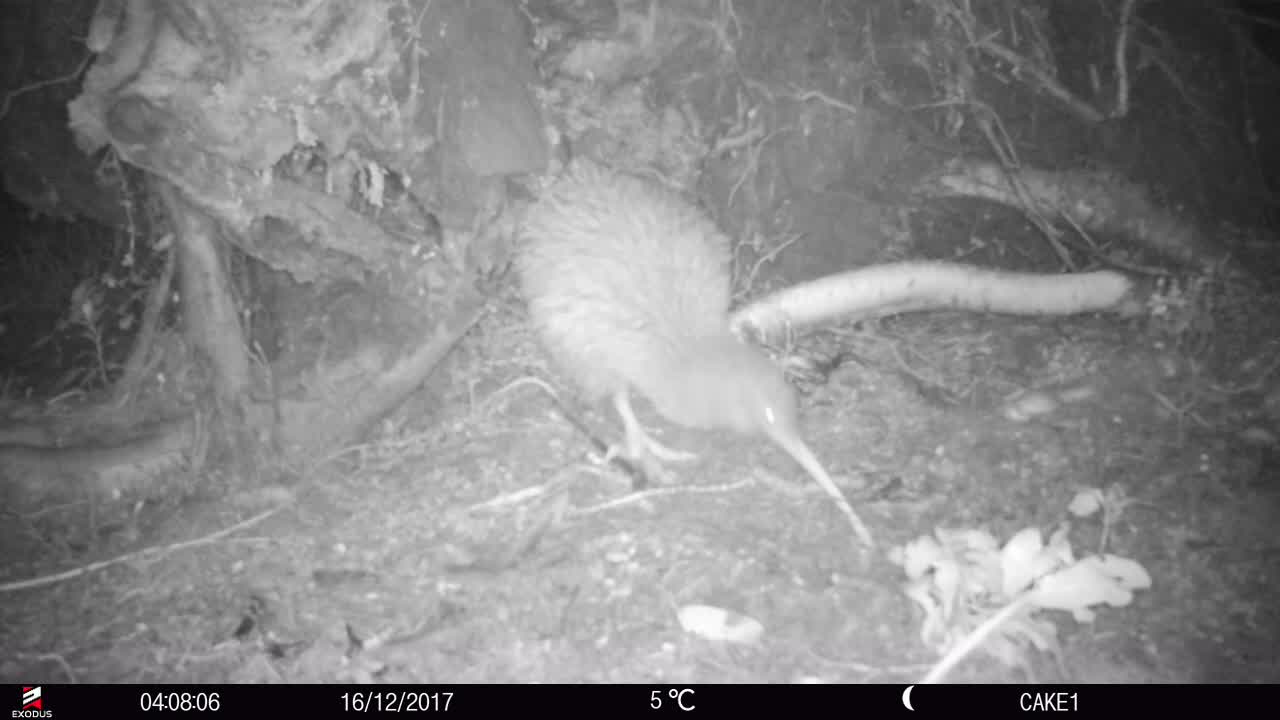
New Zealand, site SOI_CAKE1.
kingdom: Animalia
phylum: Chordata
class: Aves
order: Apterygiformes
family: Apterygidae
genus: Apteryx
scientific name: Apteryx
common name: kiwi